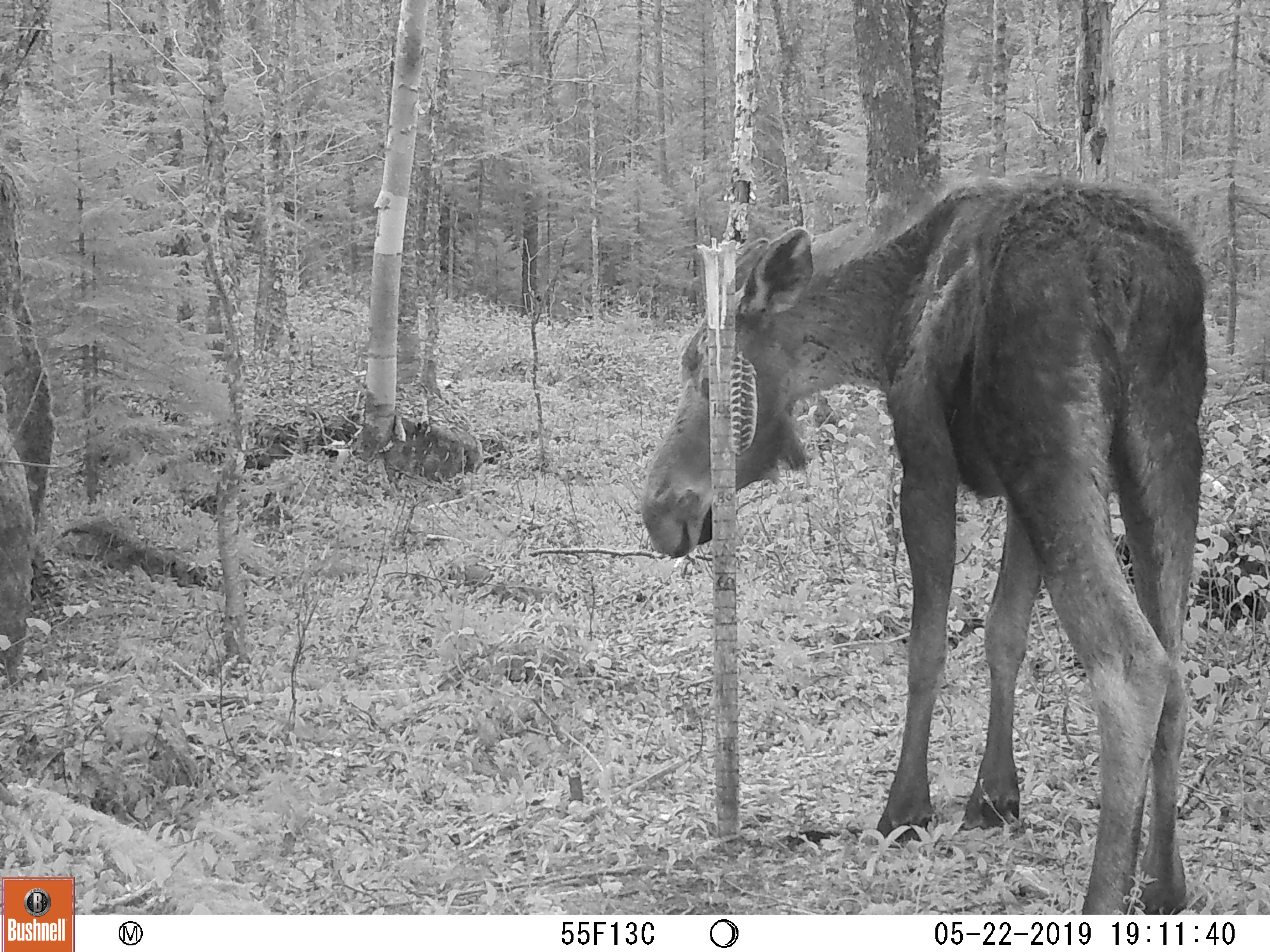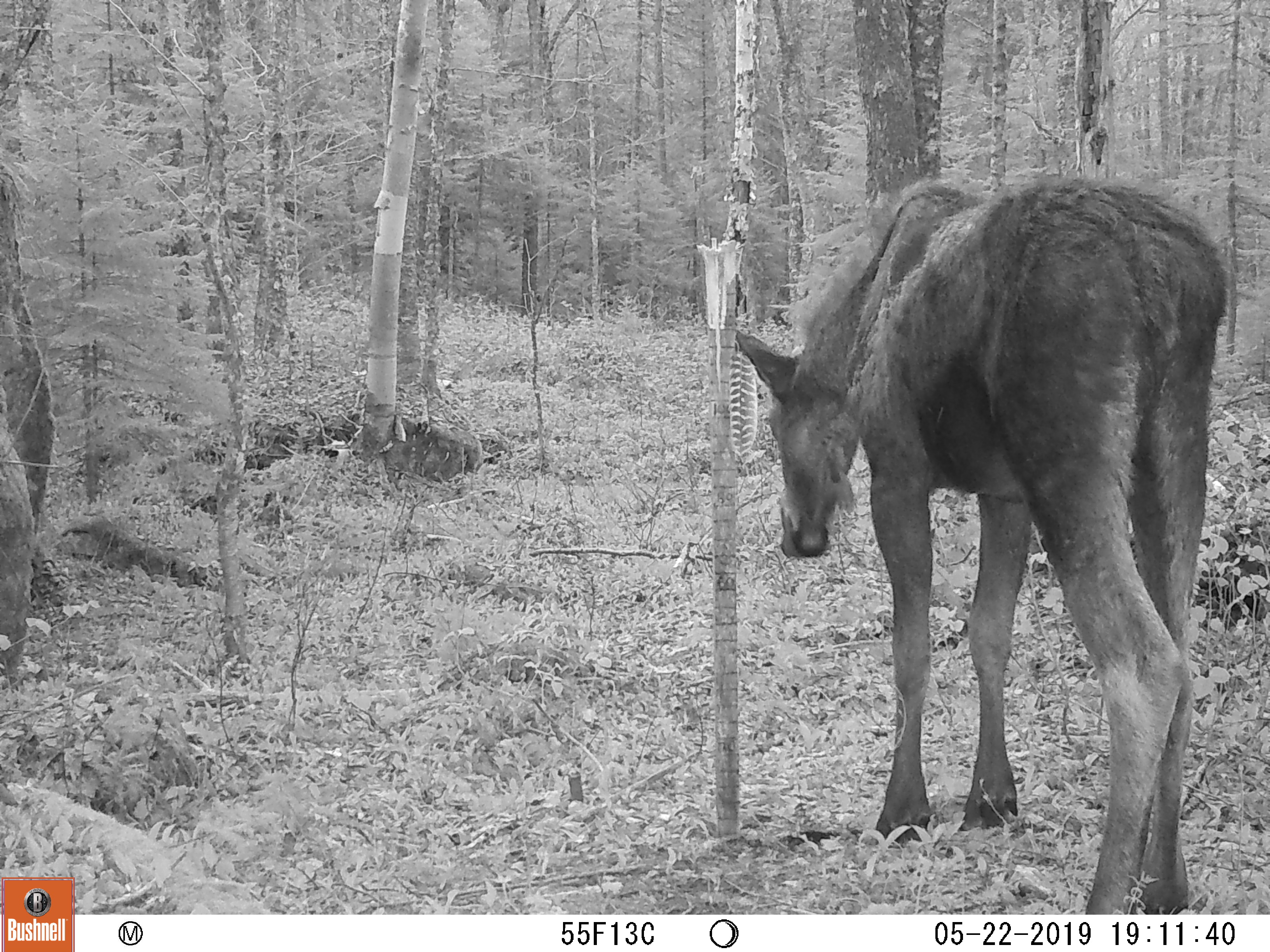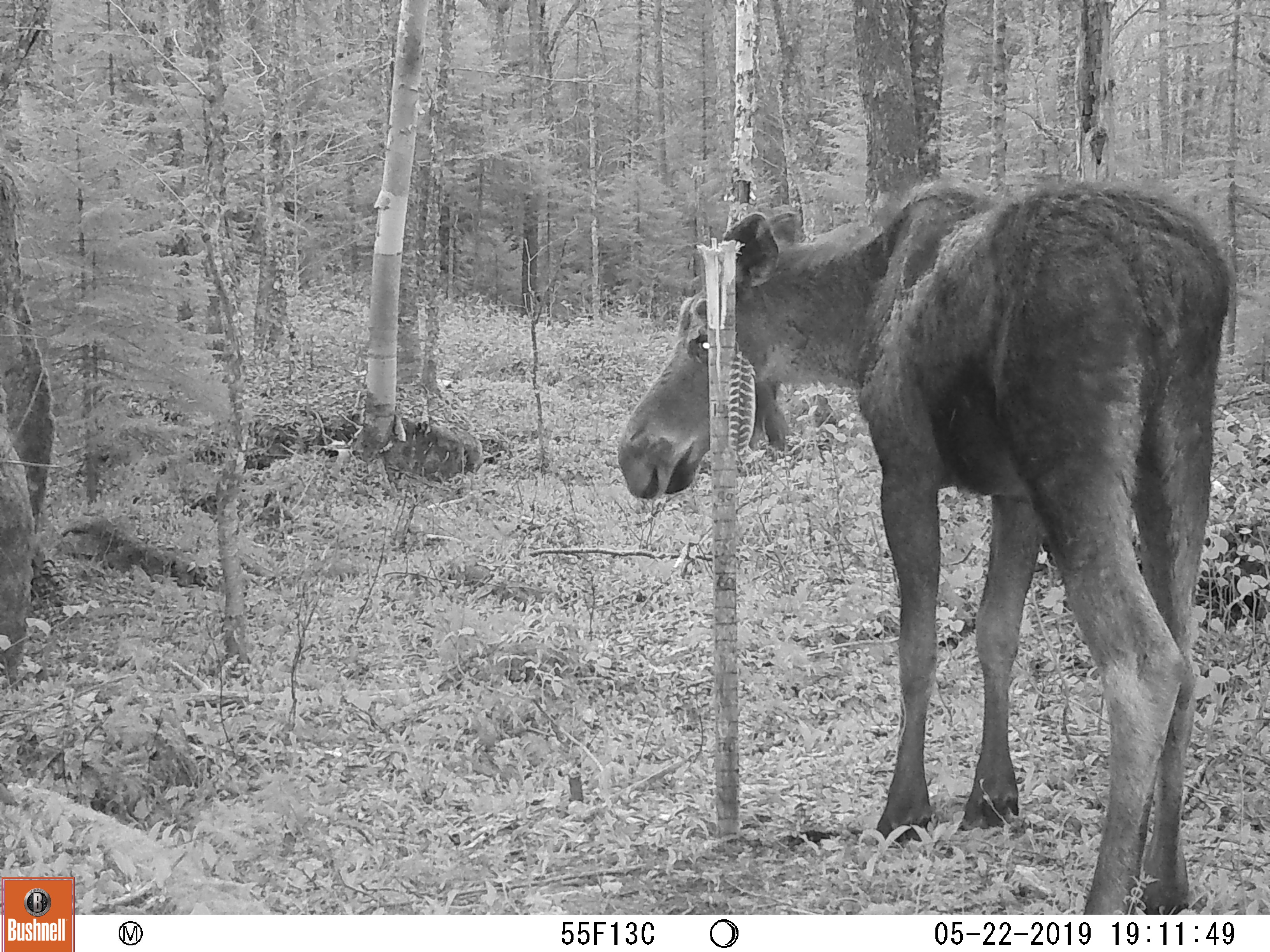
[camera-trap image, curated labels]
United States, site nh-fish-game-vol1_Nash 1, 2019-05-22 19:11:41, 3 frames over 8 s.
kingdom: Animalia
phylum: Chordata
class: Mammalia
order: Artiodactyla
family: Cervidae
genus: Alces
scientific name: Alces alces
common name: moose